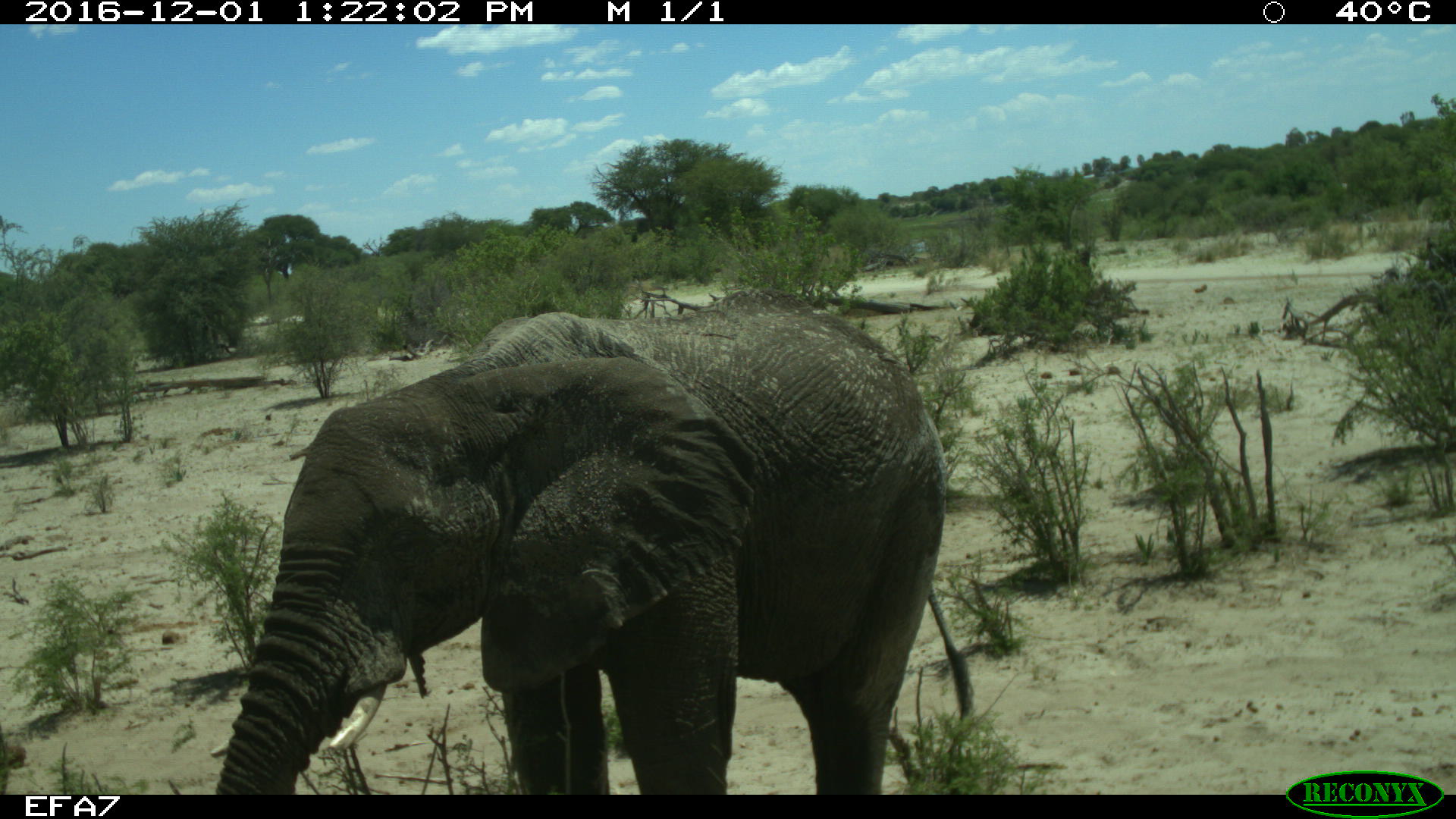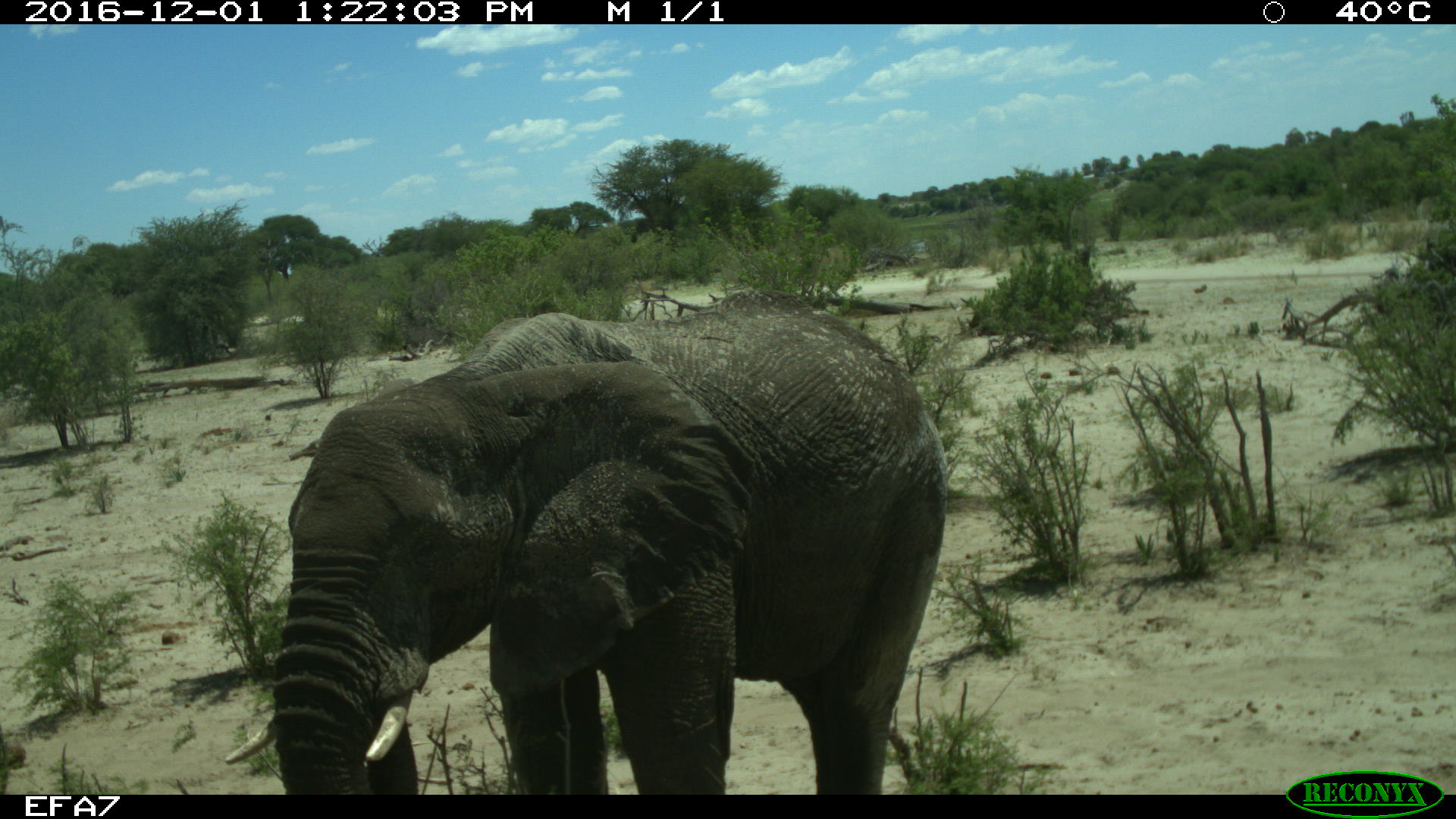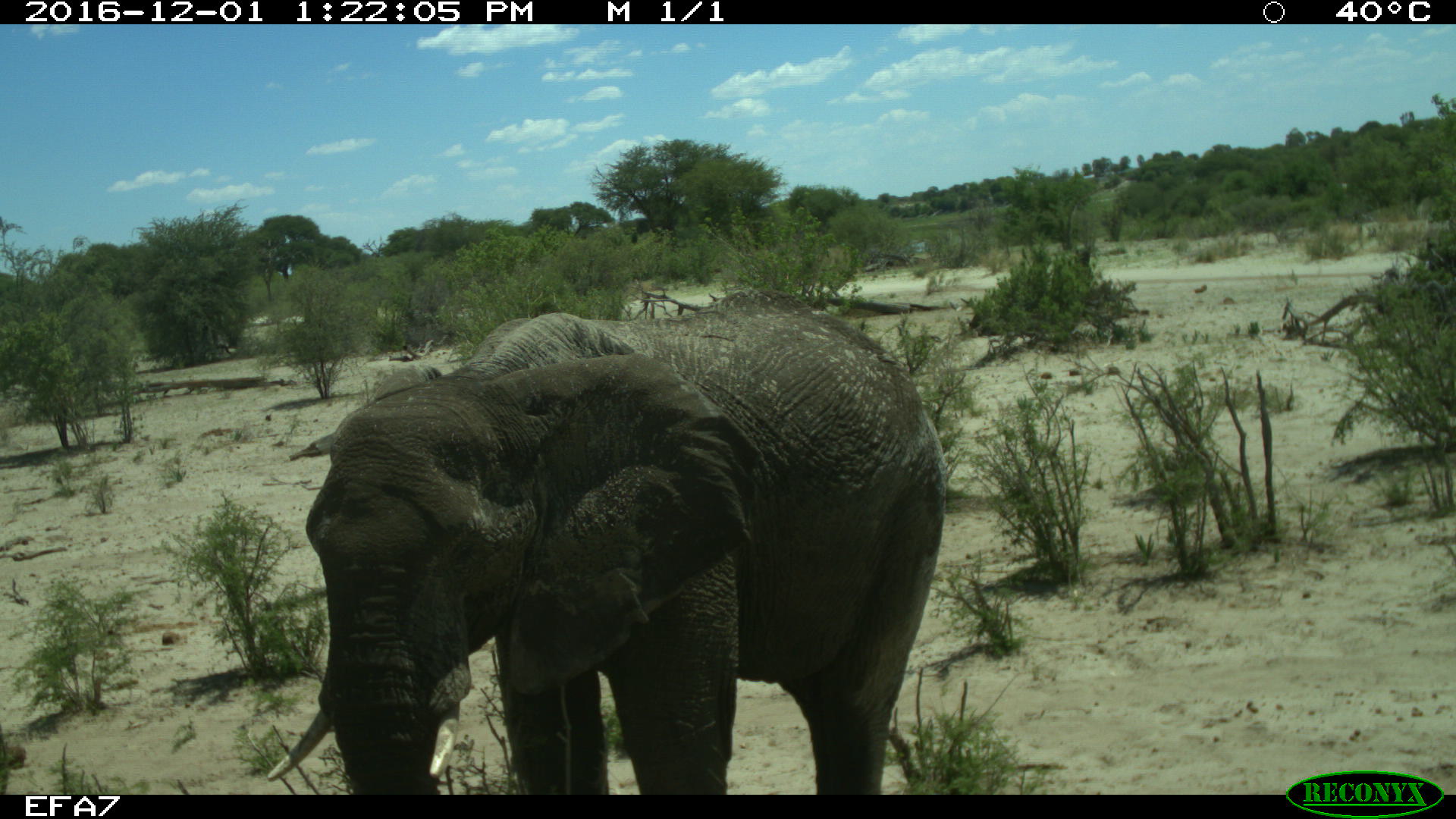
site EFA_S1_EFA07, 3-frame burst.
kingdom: Animalia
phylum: Chordata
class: Mammalia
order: Proboscidea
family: Elephantidae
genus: Loxodonta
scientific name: Loxodonta africana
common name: african bush elephant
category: elephant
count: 1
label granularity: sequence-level